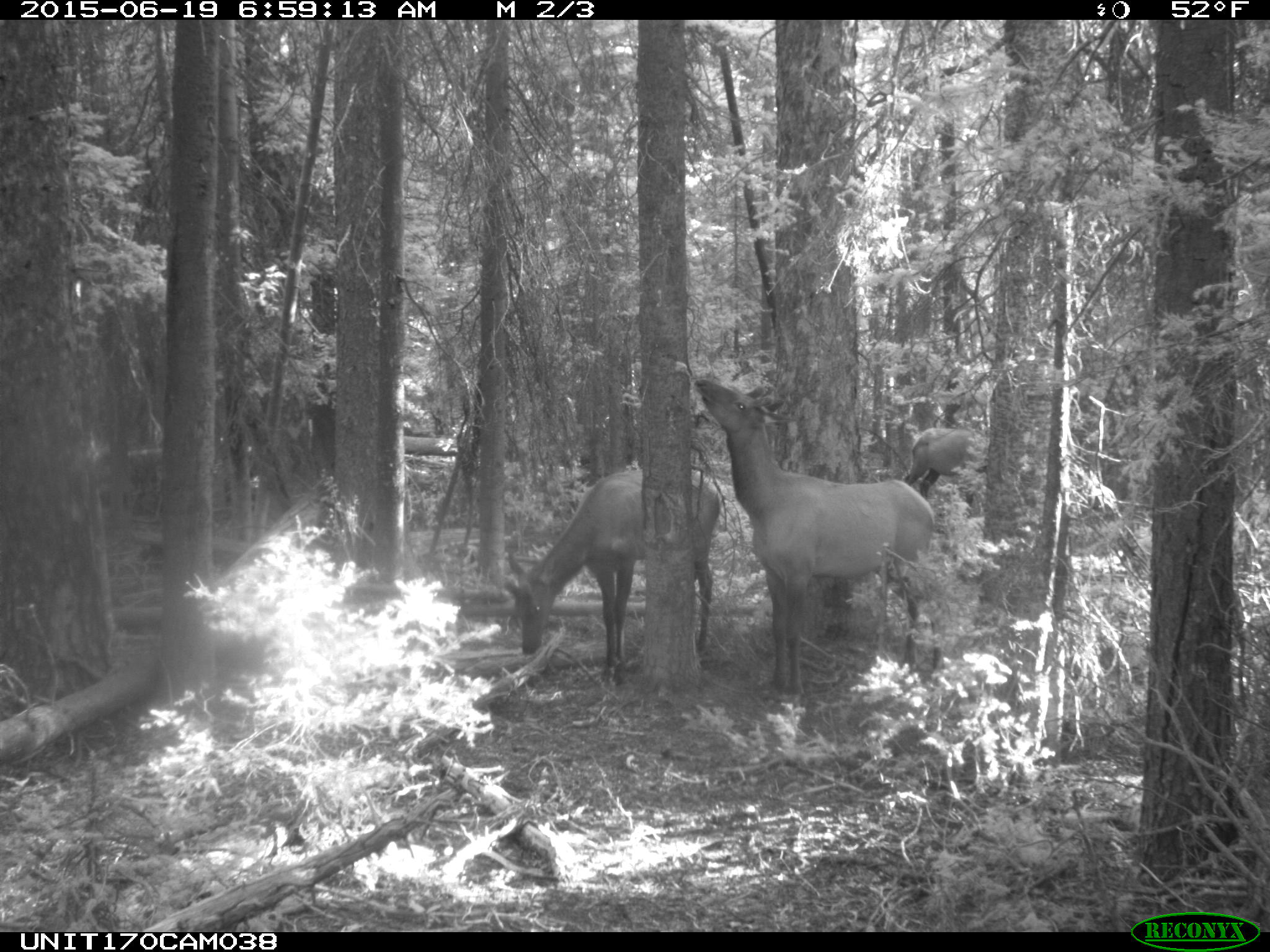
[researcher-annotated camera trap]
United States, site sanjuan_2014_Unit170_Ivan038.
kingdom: Animalia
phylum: Chordata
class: Mammalia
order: Artiodactyla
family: Cervidae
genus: Cervus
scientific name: Cervus elaphus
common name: red deer